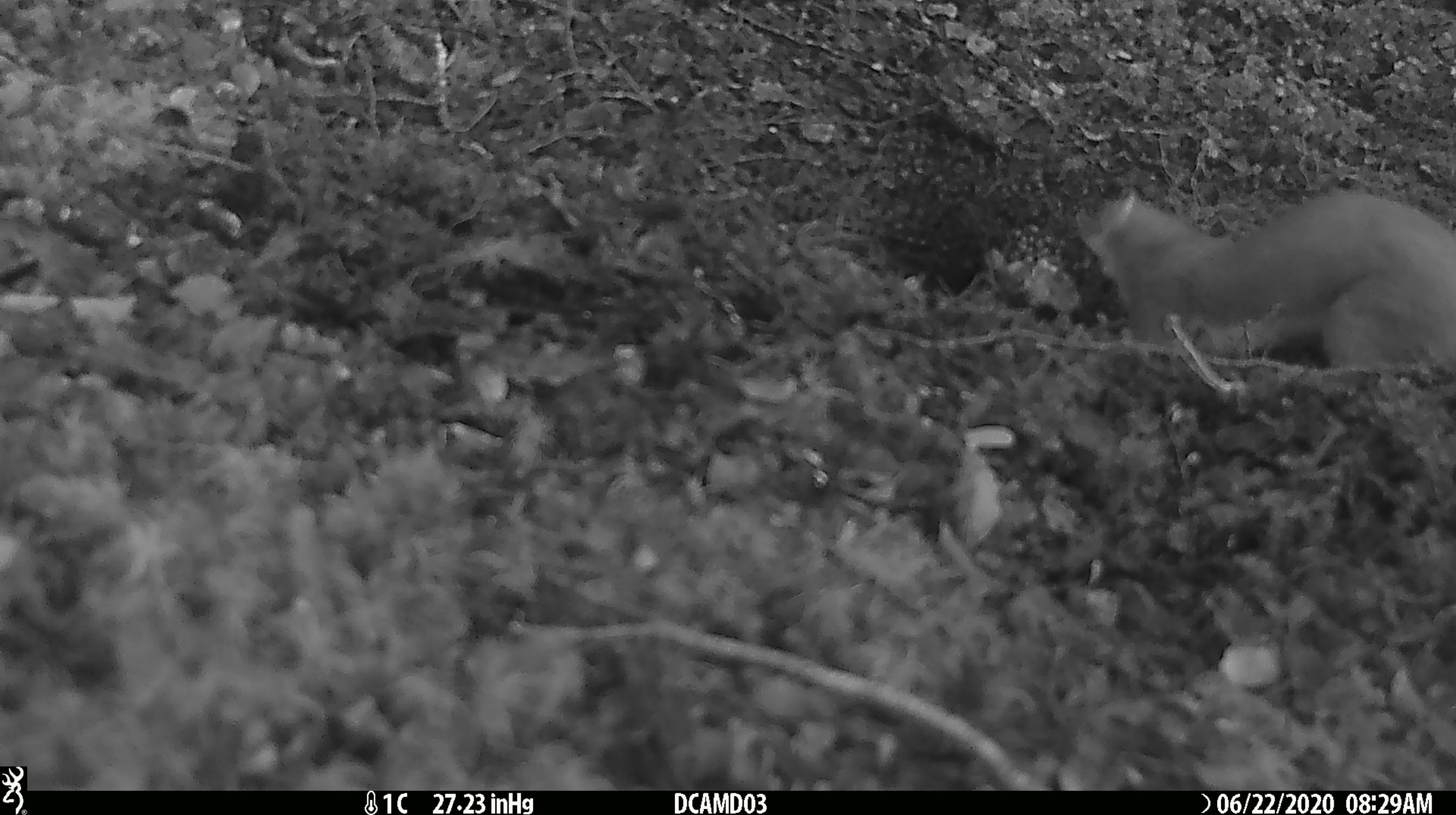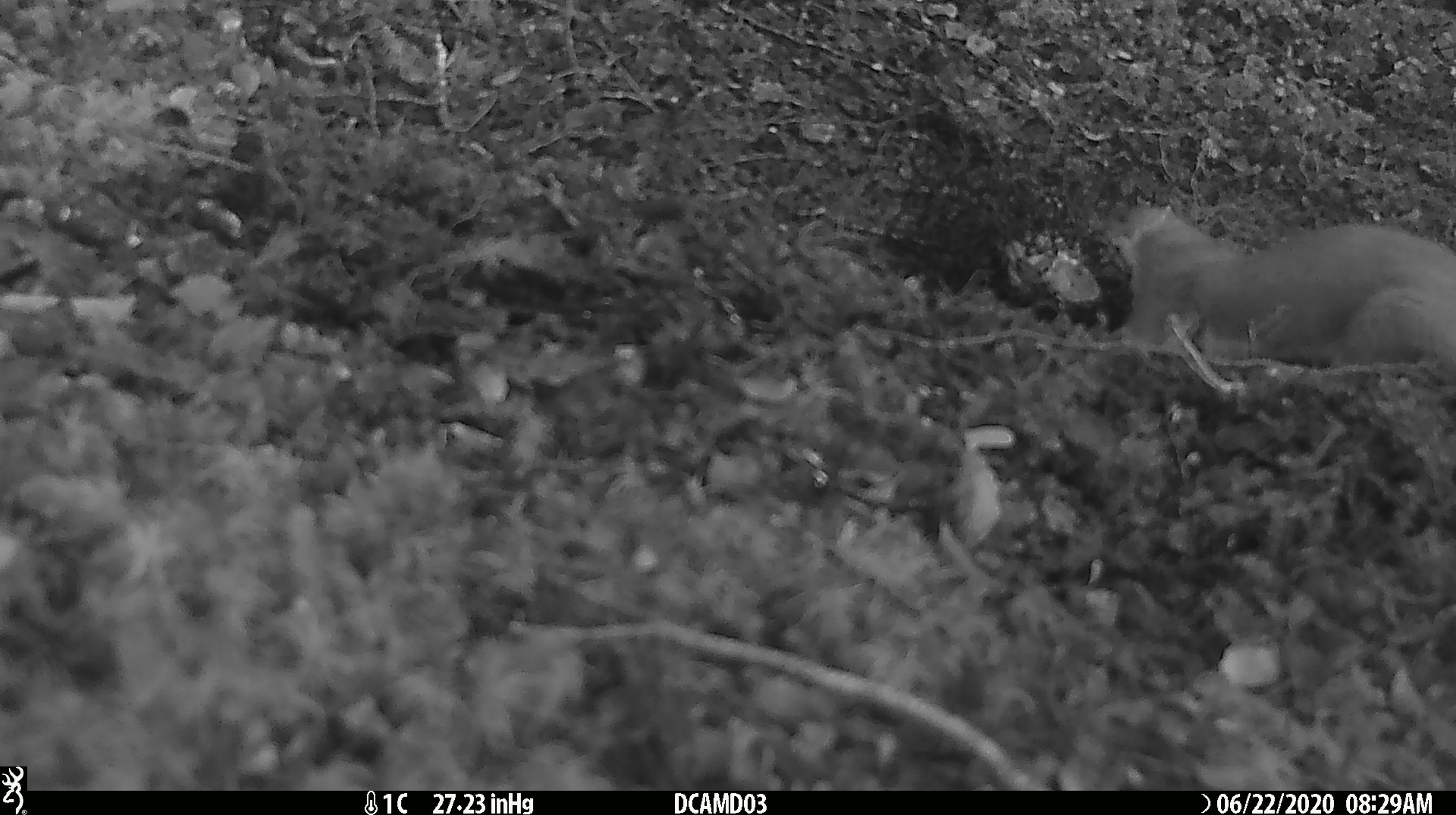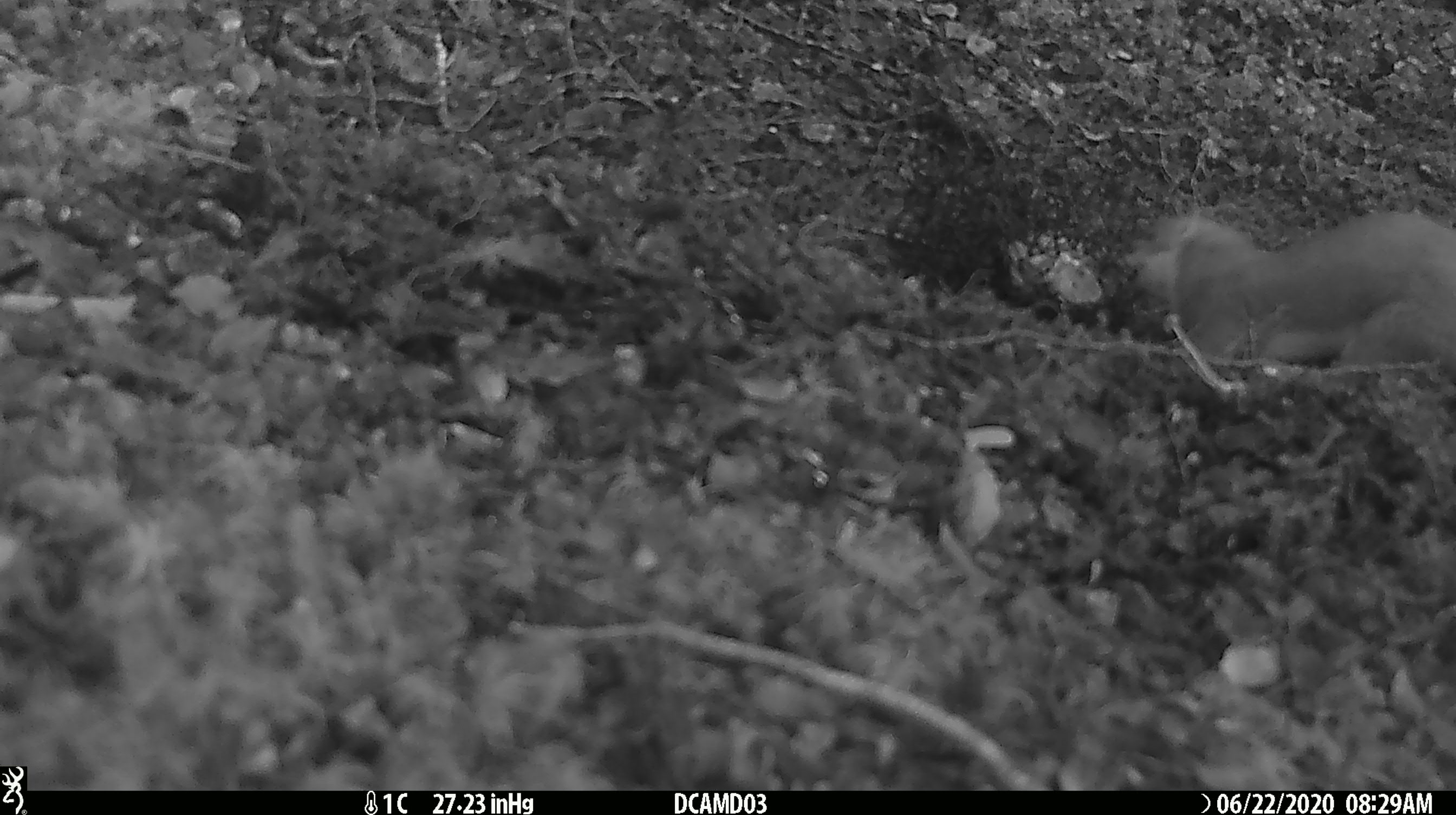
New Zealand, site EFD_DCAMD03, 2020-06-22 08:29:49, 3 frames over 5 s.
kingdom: Animalia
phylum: Chordata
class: Mammalia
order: Carnivora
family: Mustelidae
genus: Mustela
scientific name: Mustela erminea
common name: stoat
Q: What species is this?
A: Stoat (Mustela erminea).